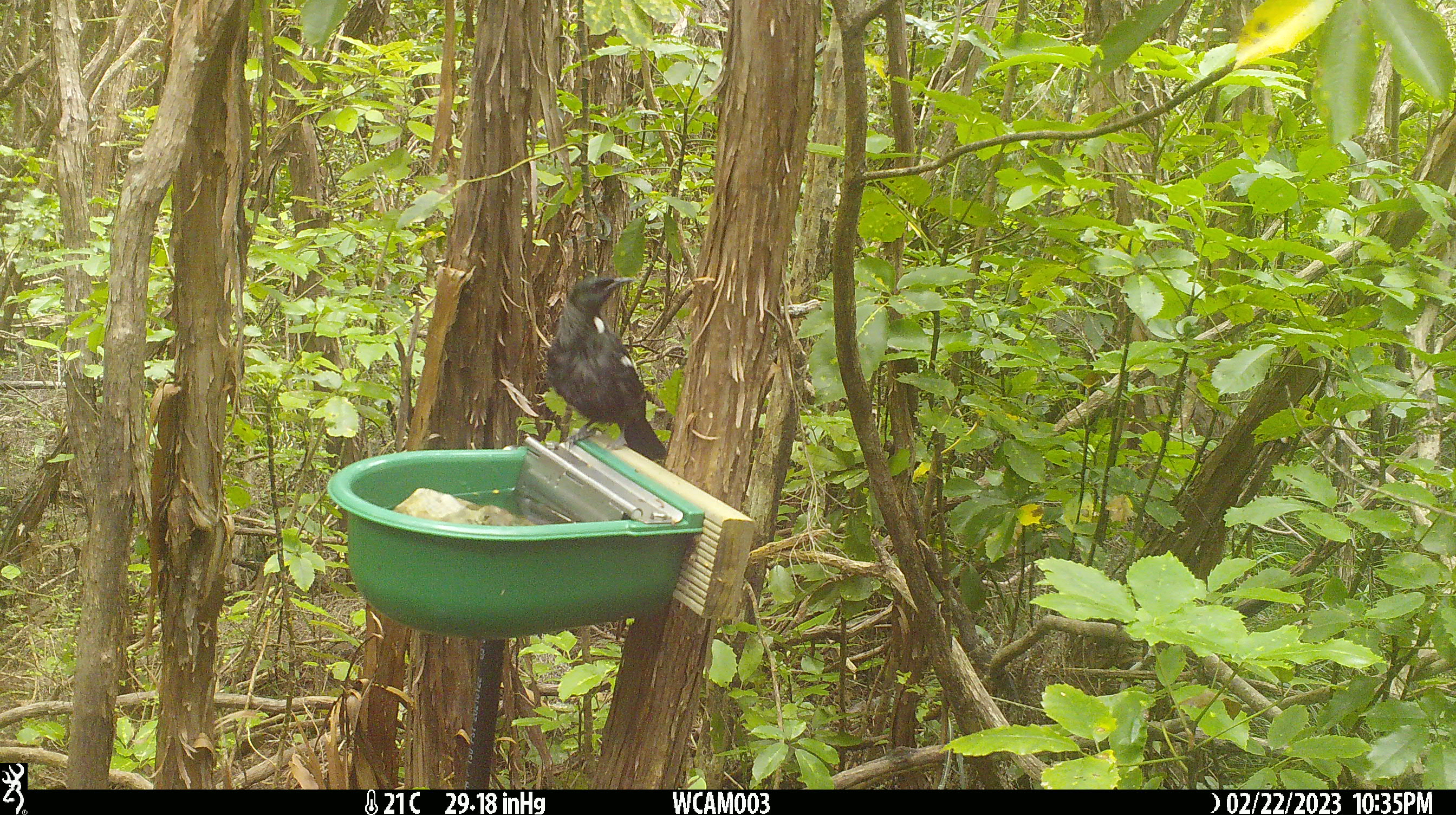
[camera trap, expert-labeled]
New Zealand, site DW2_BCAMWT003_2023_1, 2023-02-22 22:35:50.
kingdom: Animalia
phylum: Chordata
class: Aves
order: Passeriformes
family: Meliphagidae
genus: Prosthemadera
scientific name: Prosthemadera novaeseelandiae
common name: tui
Tui (Prosthemadera novaeseelandiae).